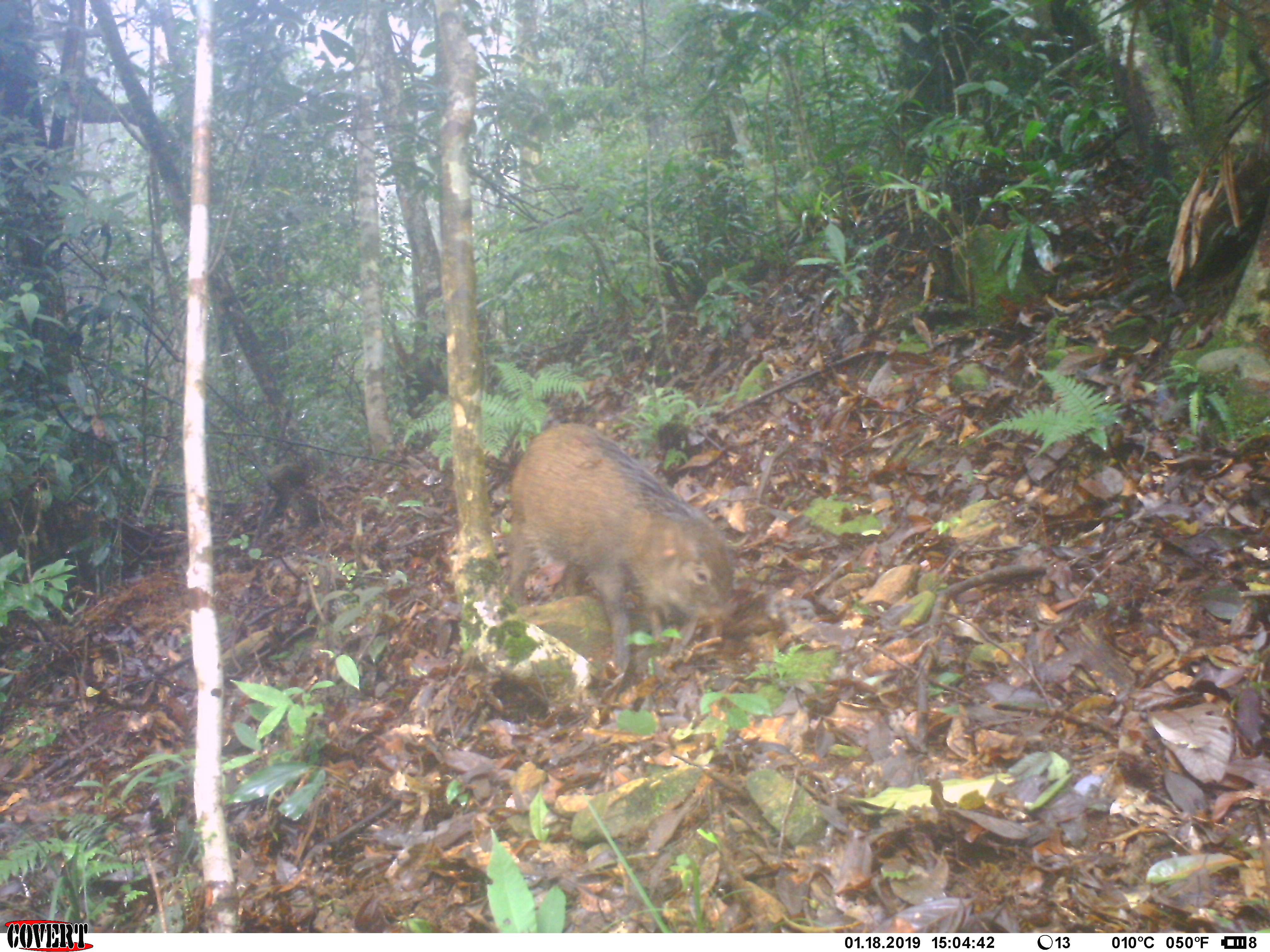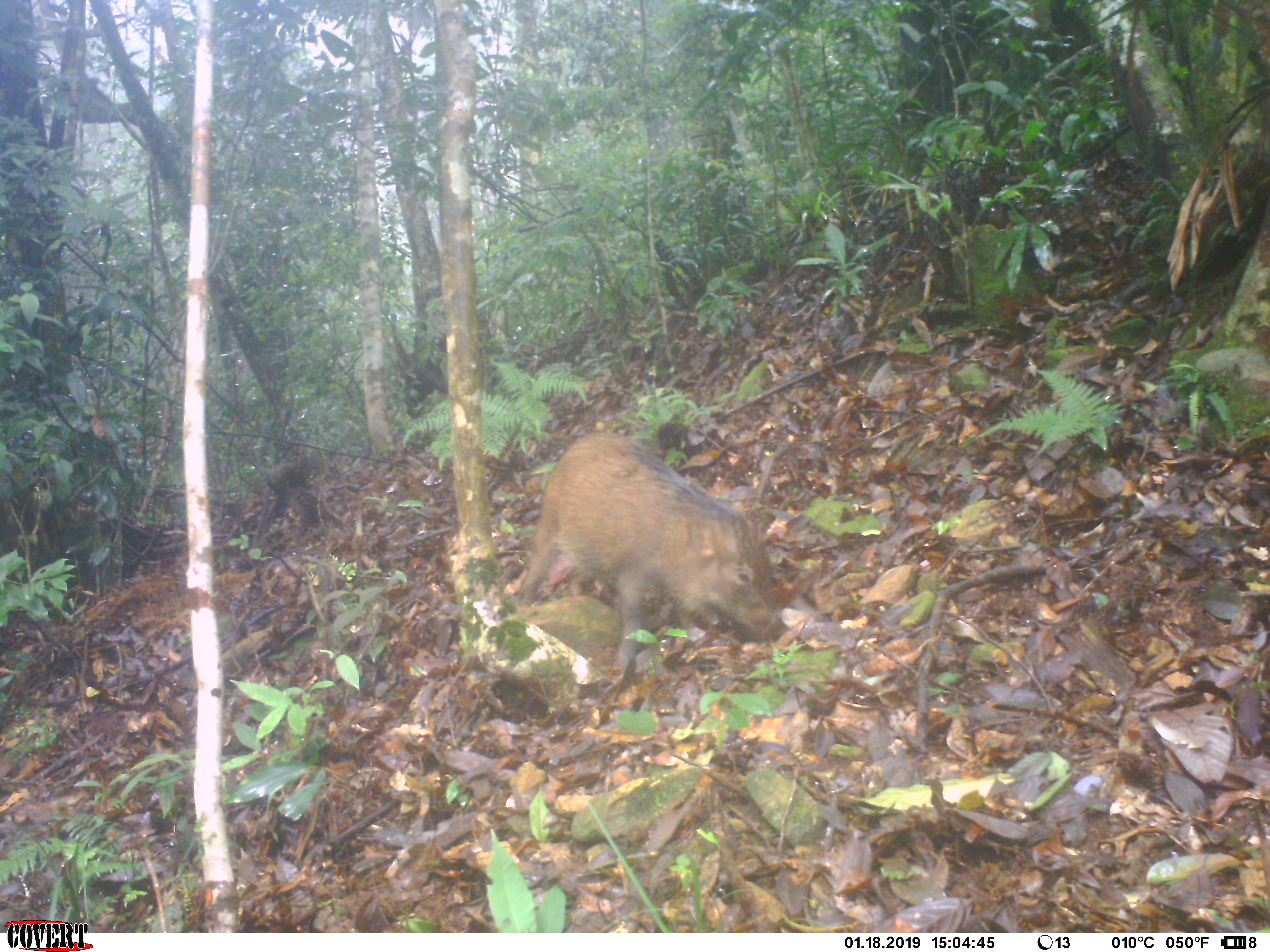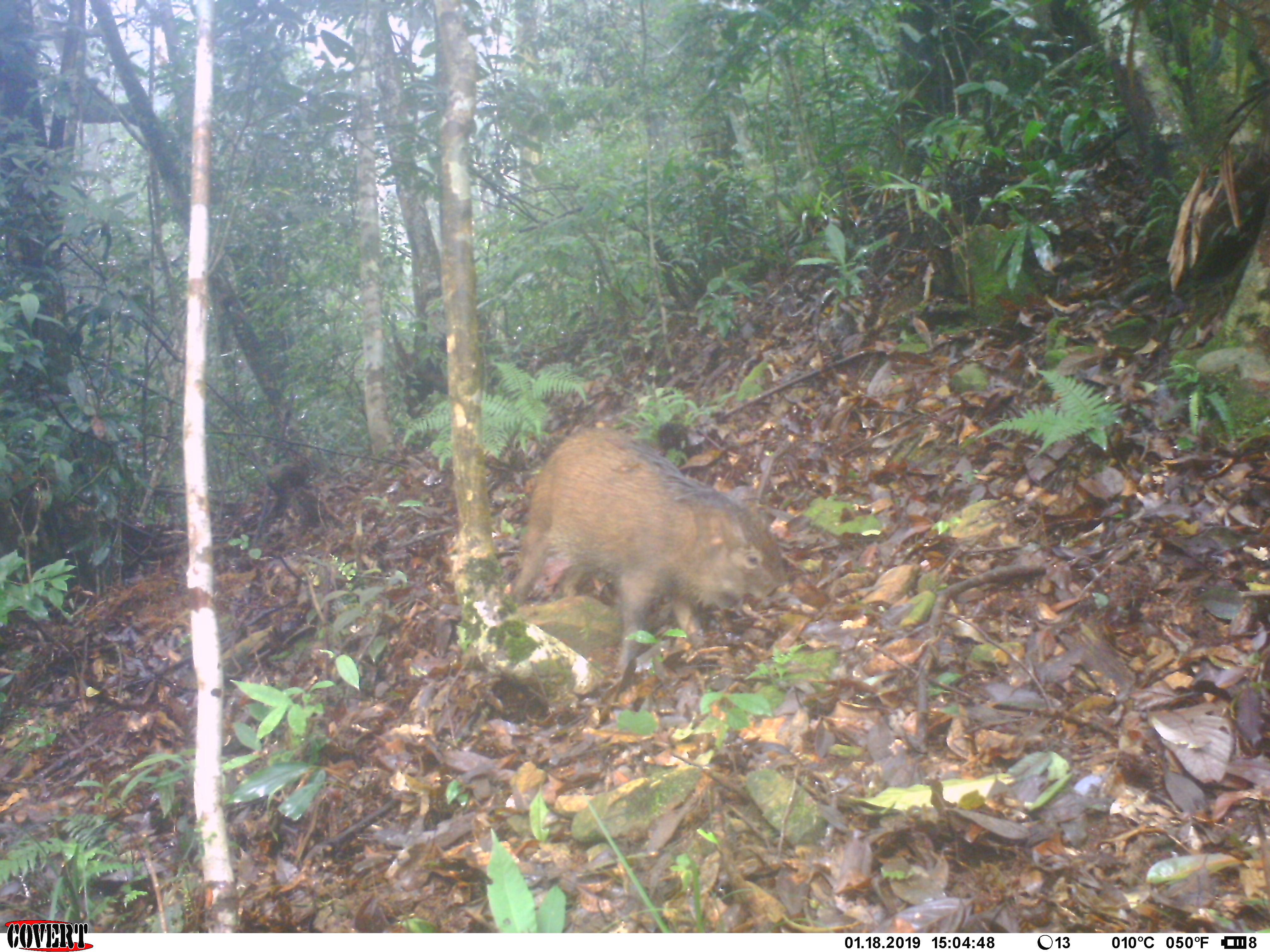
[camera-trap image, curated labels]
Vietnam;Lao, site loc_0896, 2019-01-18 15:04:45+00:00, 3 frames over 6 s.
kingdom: Animalia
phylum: Chordata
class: Mammalia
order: Artiodactyla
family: Suidae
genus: Sus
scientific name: Sus scrofa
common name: eurasian wild pig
Eurasian wild pig (Sus scrofa). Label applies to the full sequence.